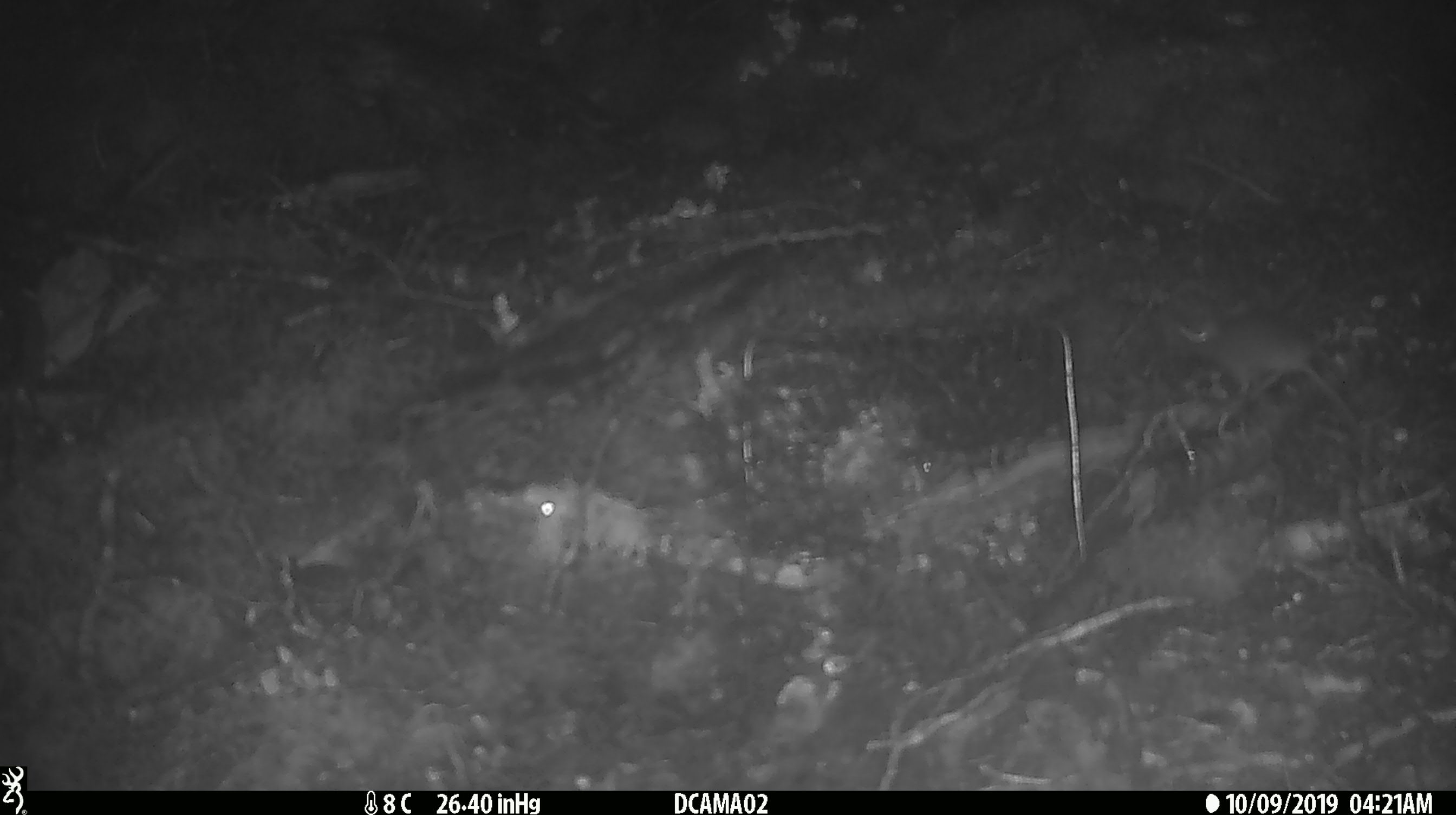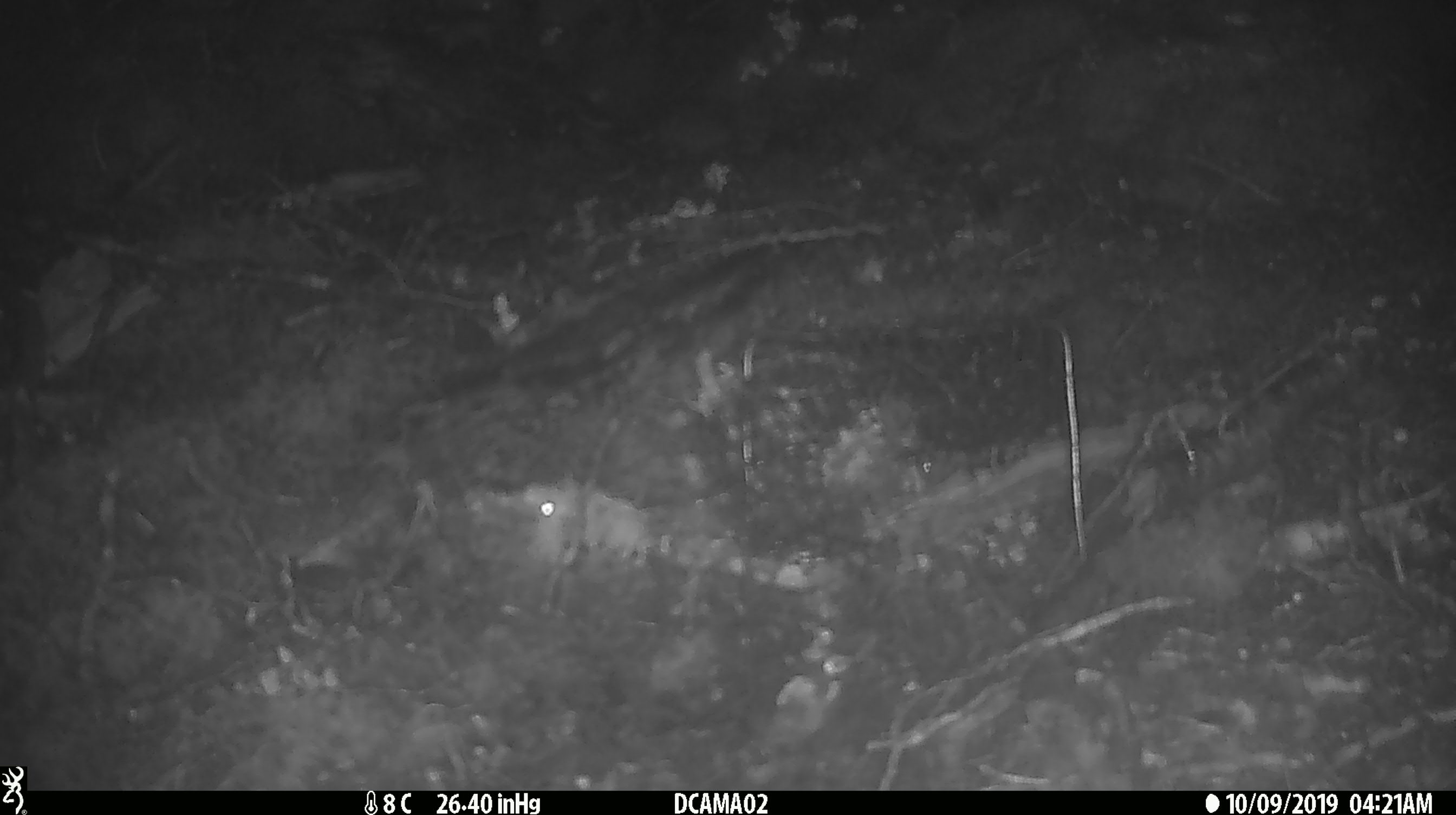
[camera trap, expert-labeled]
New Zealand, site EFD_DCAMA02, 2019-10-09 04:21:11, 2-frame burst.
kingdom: Animalia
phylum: Chordata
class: Mammalia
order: Rodentia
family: Muridae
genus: Mus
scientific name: Mus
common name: mouse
Mouse (Mus).